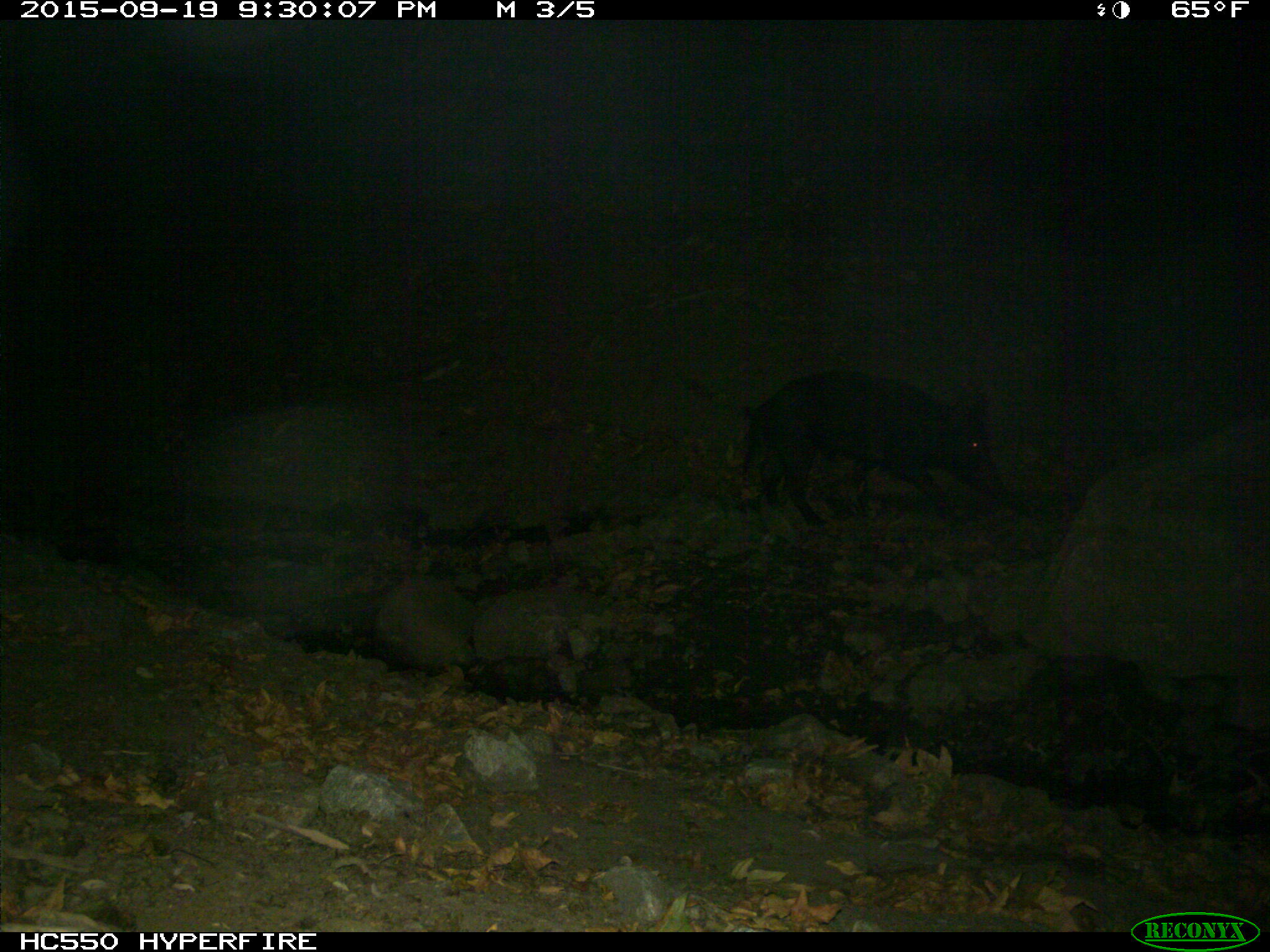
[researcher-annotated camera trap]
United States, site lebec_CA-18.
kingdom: Animalia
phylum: Chordata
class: Mammalia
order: Artiodactyla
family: Suidae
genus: Sus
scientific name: Sus scrofa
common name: wild boar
Sus scrofa (wild boar).